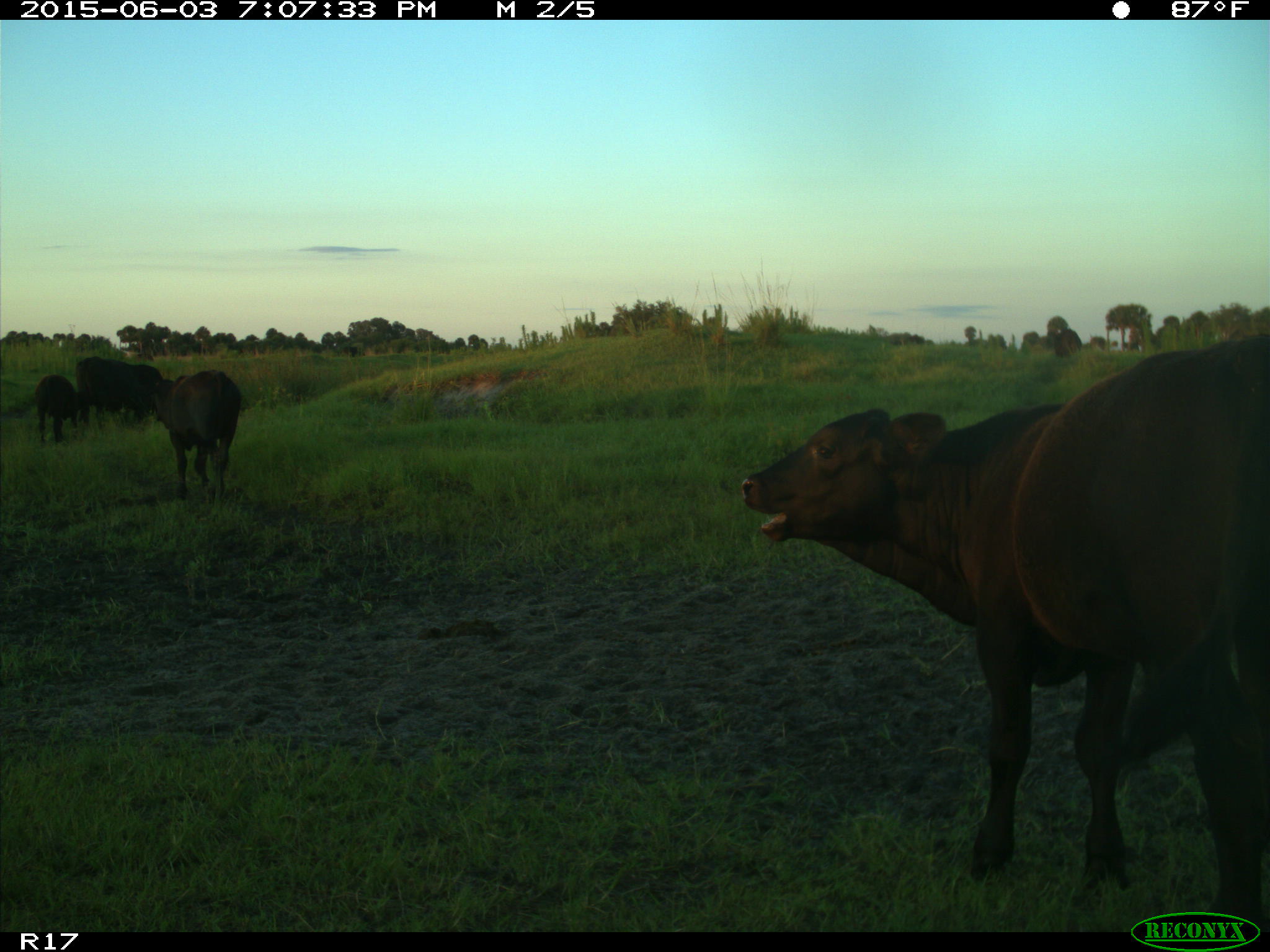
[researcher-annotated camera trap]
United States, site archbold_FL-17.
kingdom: Animalia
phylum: Chordata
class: Mammalia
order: Artiodactyla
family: Bovidae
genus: Bos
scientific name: Bos taurus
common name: domestic cow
Bos taurus (domestic cow).